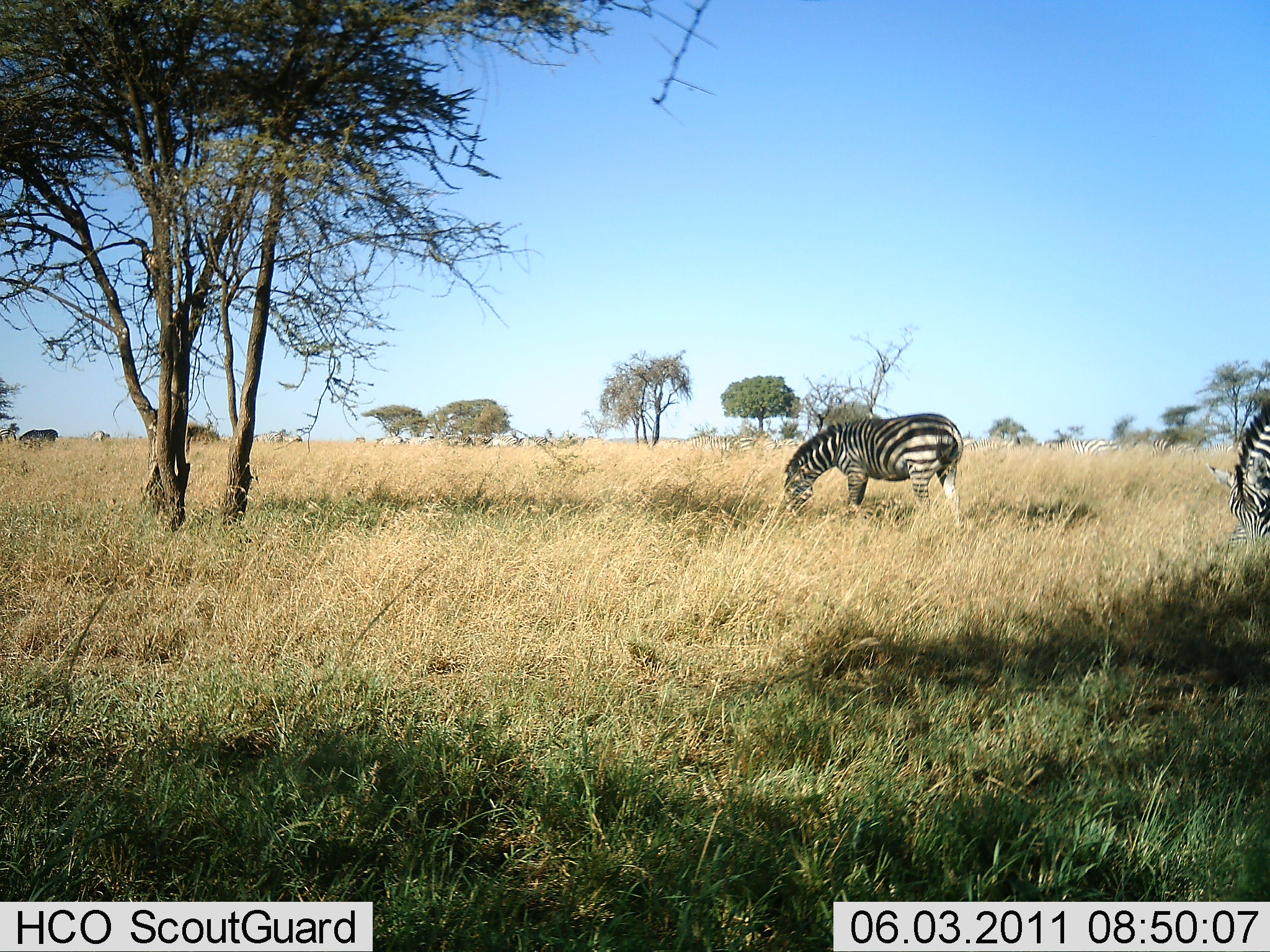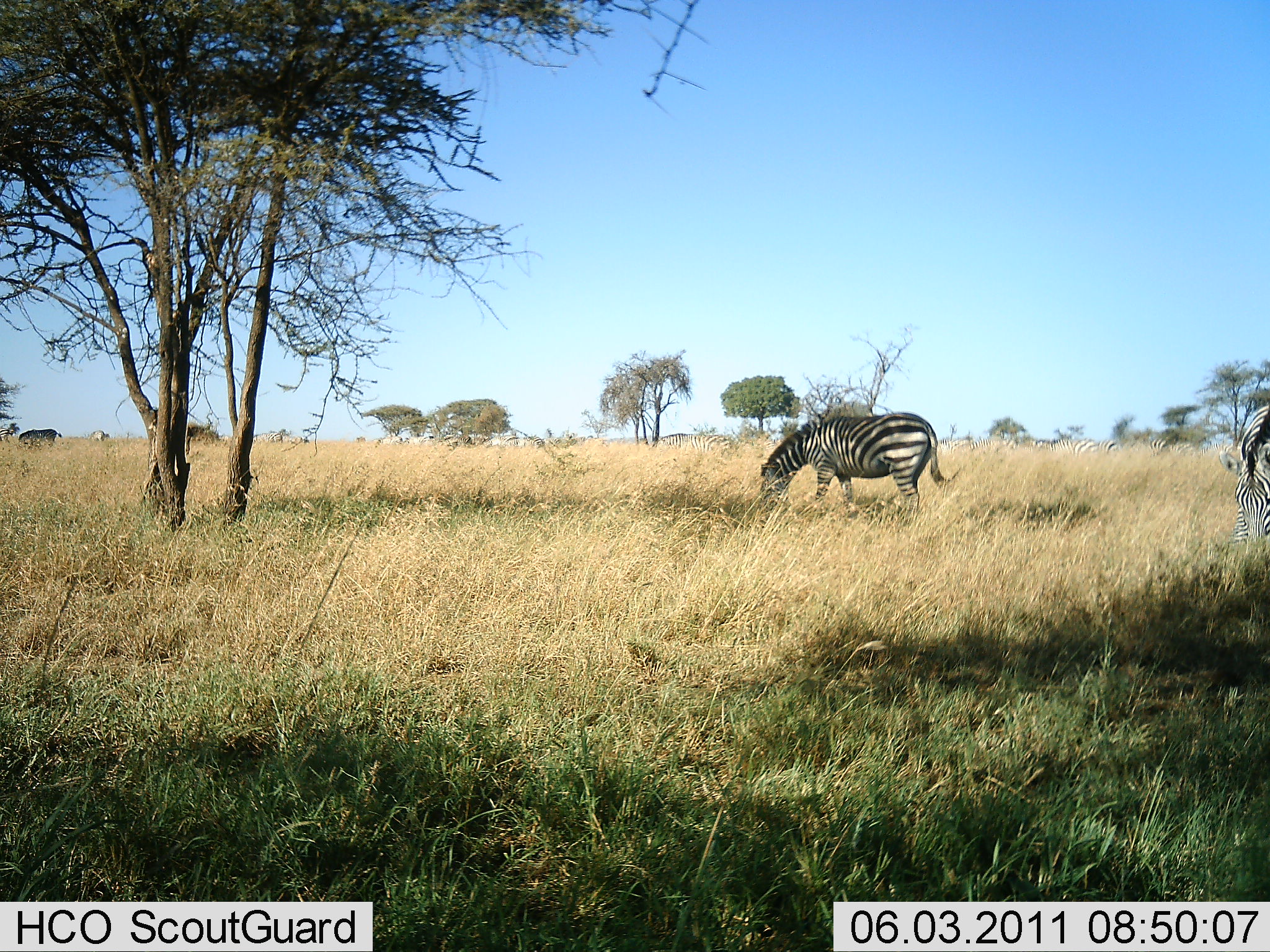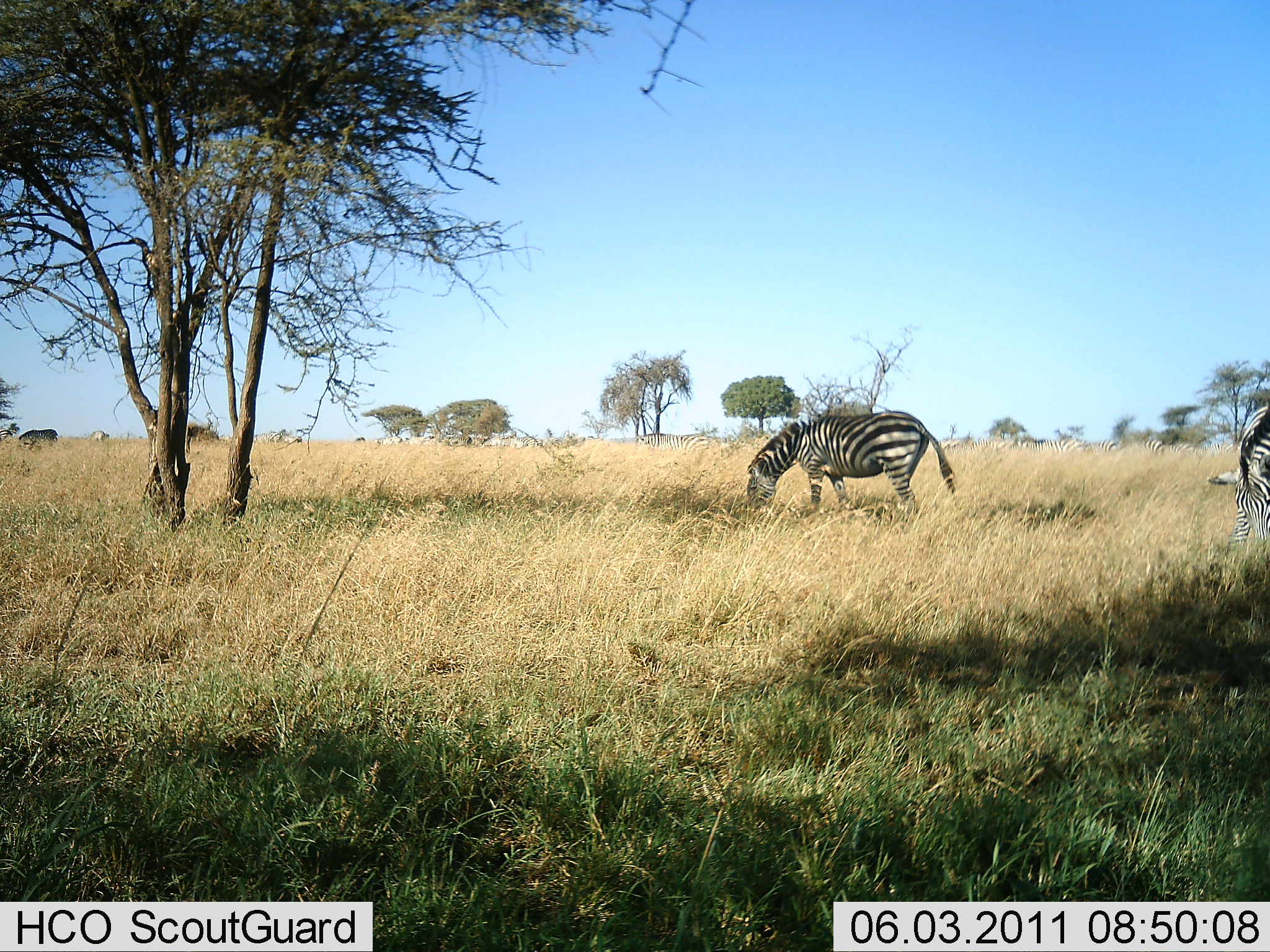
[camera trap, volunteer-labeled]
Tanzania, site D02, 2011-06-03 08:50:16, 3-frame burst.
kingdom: Animalia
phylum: Chordata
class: Mammalia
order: Perissodactyla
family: Equidae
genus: Equus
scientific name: Equus quagga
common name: plains zebra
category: zebra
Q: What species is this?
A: Zebra (plains zebra) (Equus quagga).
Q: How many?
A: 2.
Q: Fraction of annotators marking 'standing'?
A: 8%.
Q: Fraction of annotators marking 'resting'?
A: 0%.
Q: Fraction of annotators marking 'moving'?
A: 0%.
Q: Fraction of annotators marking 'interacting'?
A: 0%.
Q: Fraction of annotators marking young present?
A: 0%.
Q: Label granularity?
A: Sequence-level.